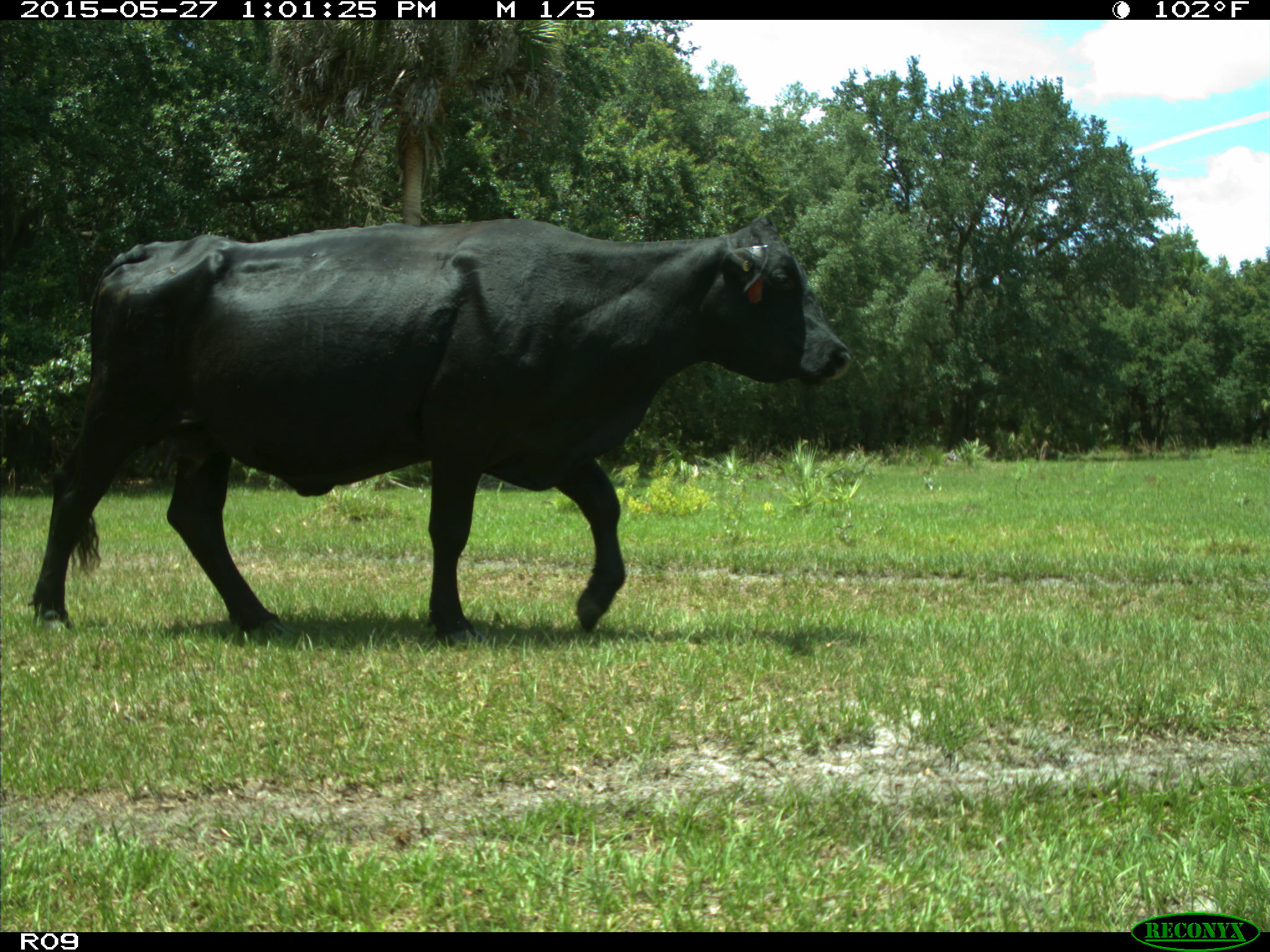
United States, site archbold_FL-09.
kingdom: Animalia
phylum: Chordata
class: Mammalia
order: Artiodactyla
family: Bovidae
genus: Bos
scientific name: Bos taurus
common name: domestic cow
Bos taurus (domestic cow).